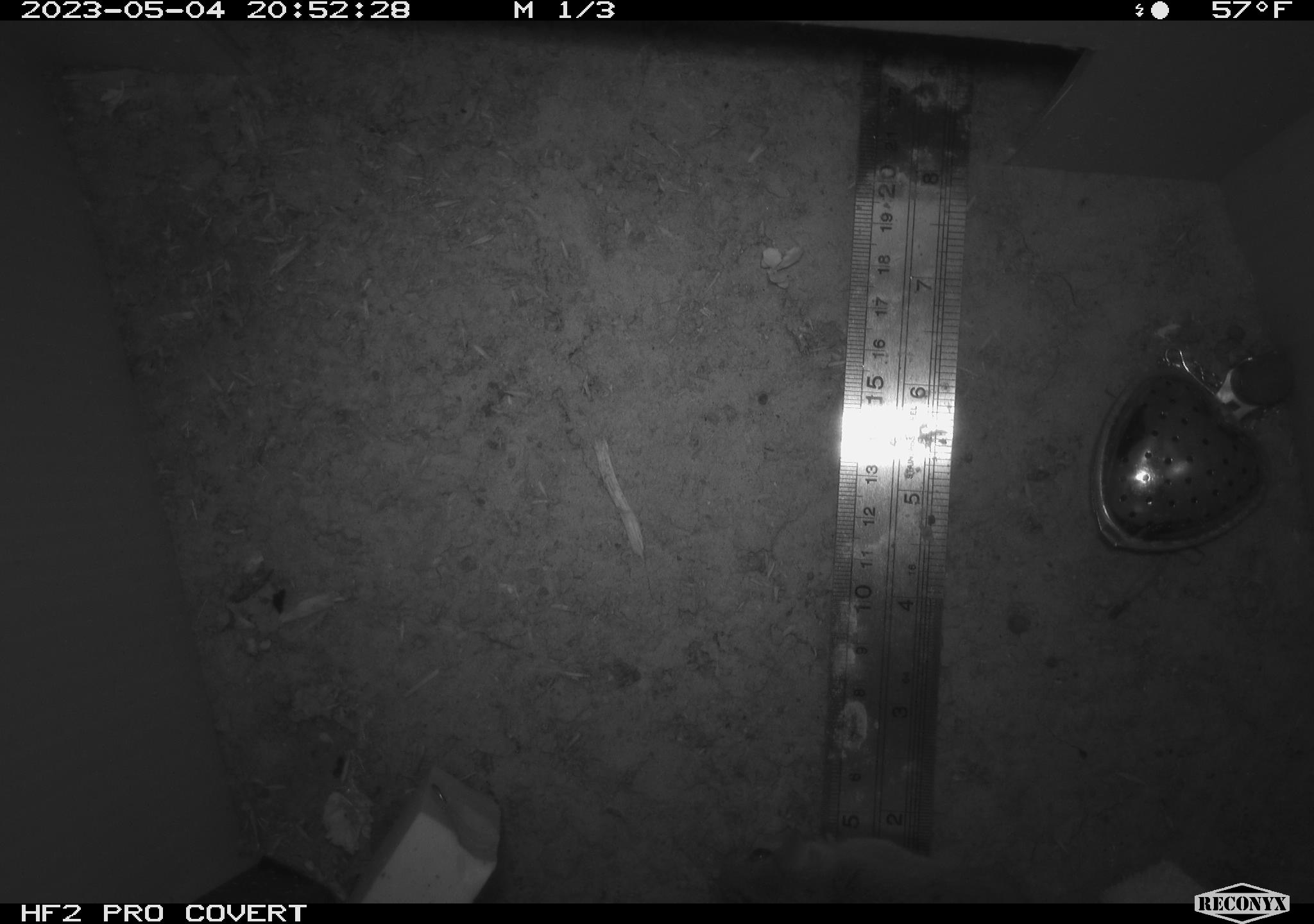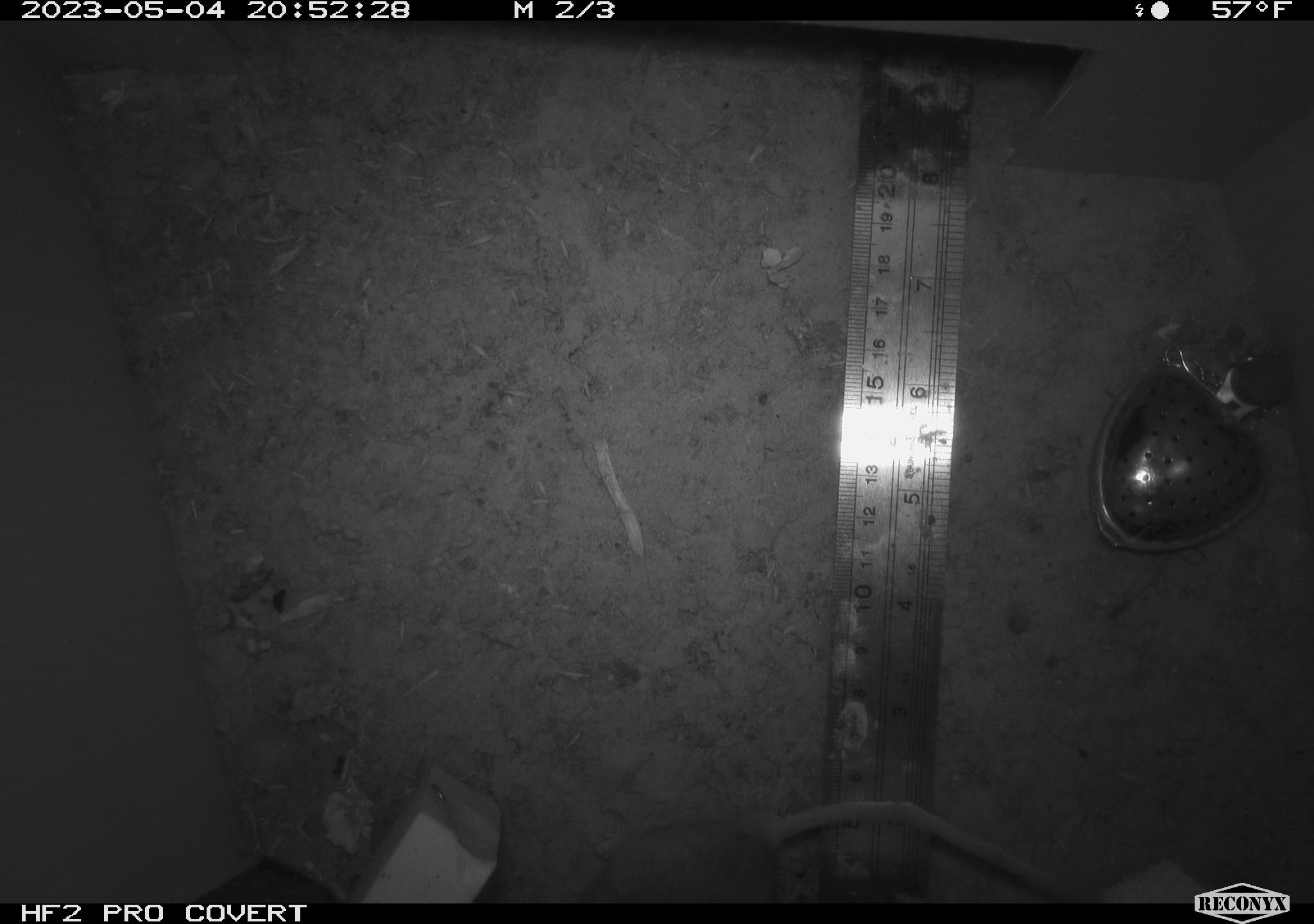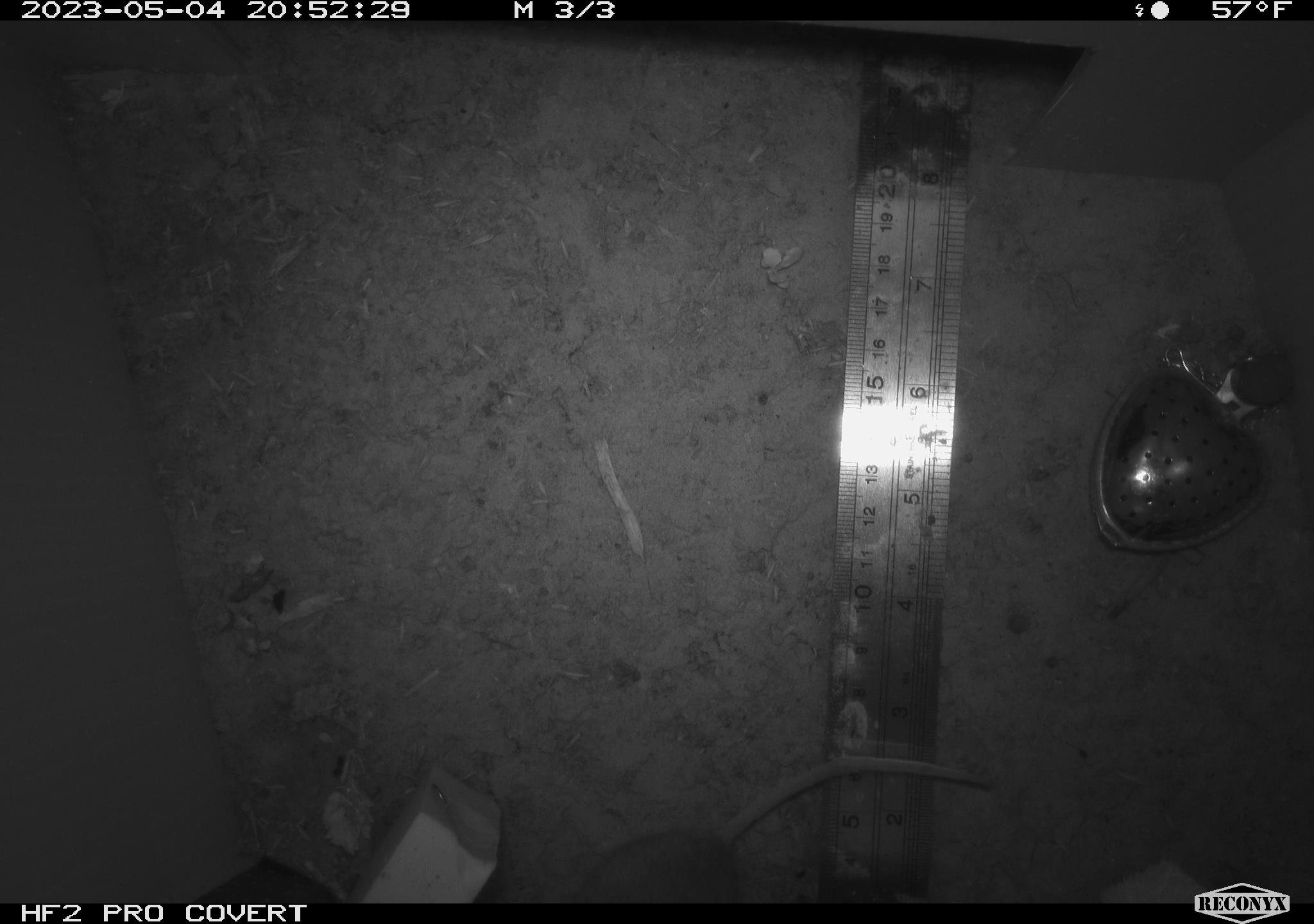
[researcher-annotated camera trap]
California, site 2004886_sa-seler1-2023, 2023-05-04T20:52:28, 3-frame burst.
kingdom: Animalia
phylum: Chordata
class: Mammalia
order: Rodentia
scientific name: Rodentia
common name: mouse species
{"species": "mouse species (Rodentia)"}